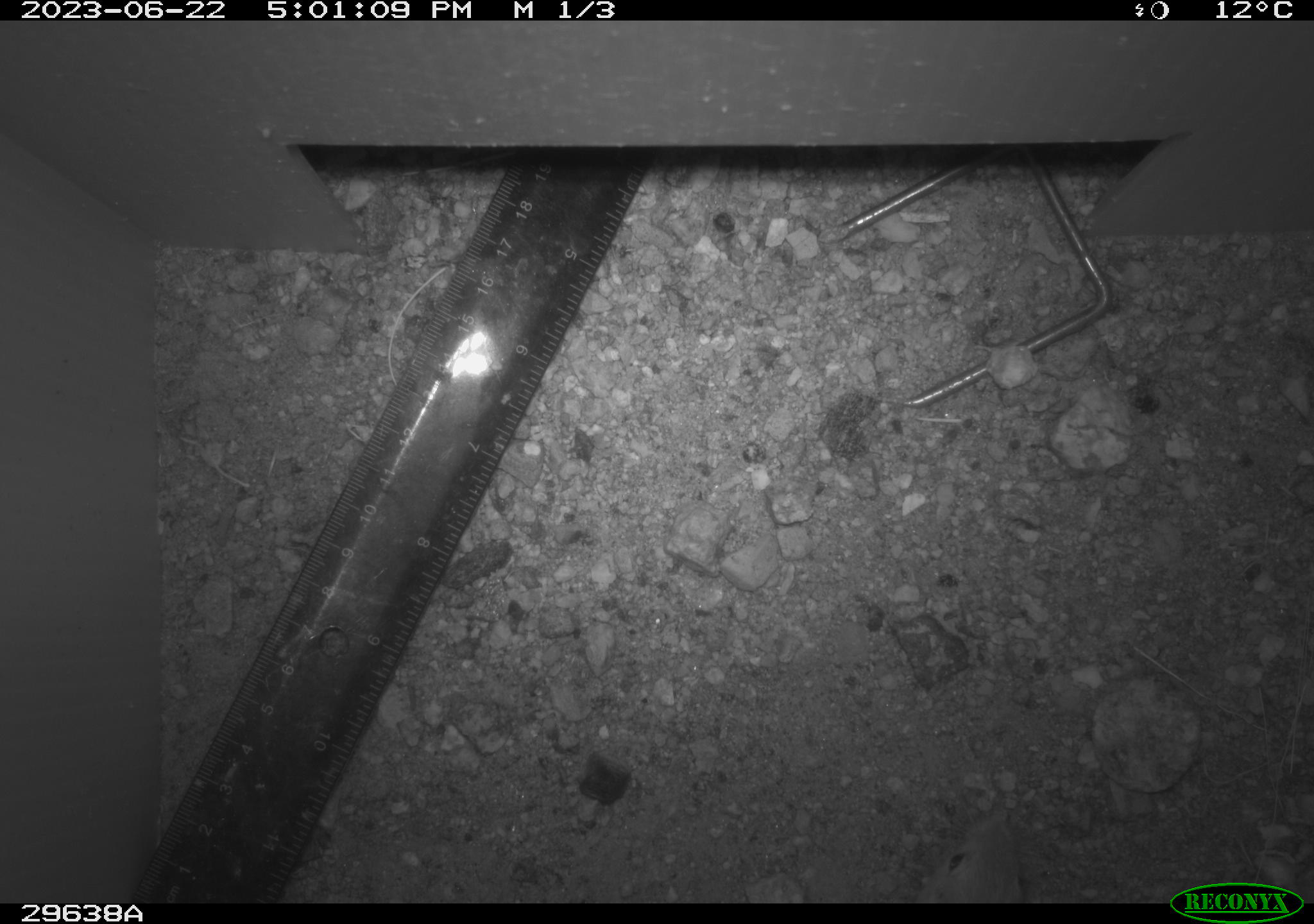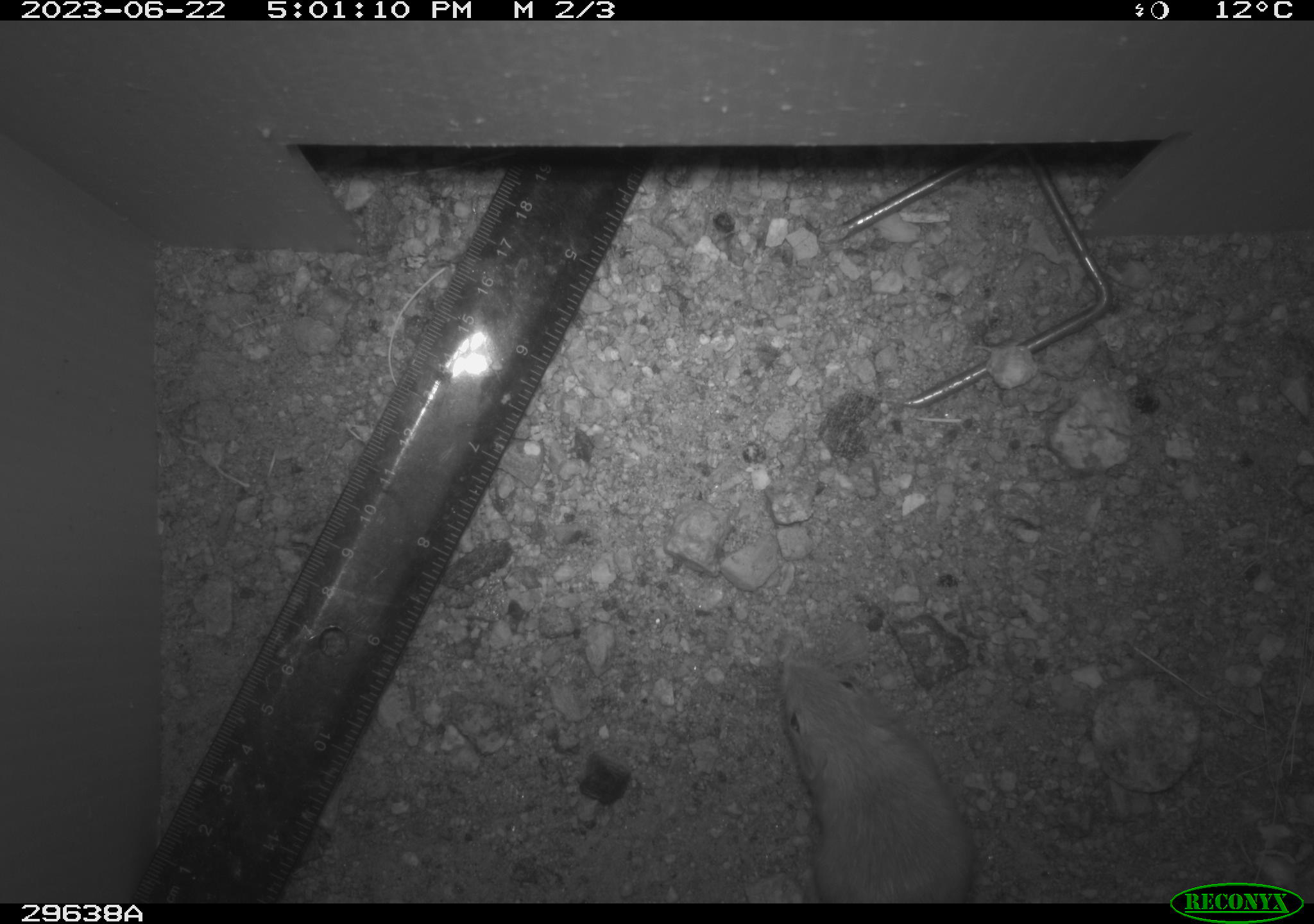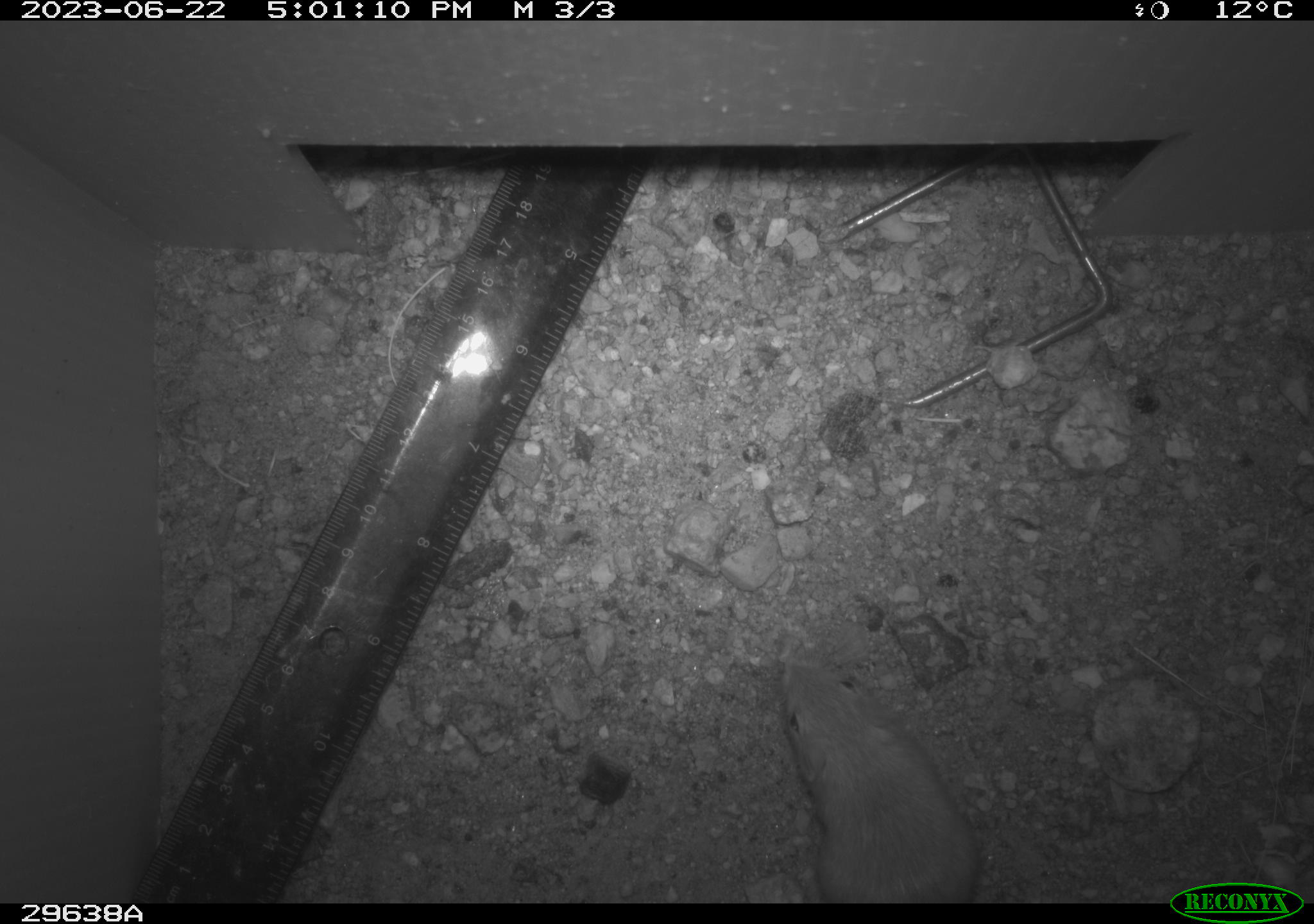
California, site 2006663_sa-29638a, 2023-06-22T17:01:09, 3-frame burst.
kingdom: Animalia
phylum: Chordata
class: Mammalia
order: Rodentia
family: Heteromyidae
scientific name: Heteromyidae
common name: kangaroo rats and pocket mice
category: heteromyidae family